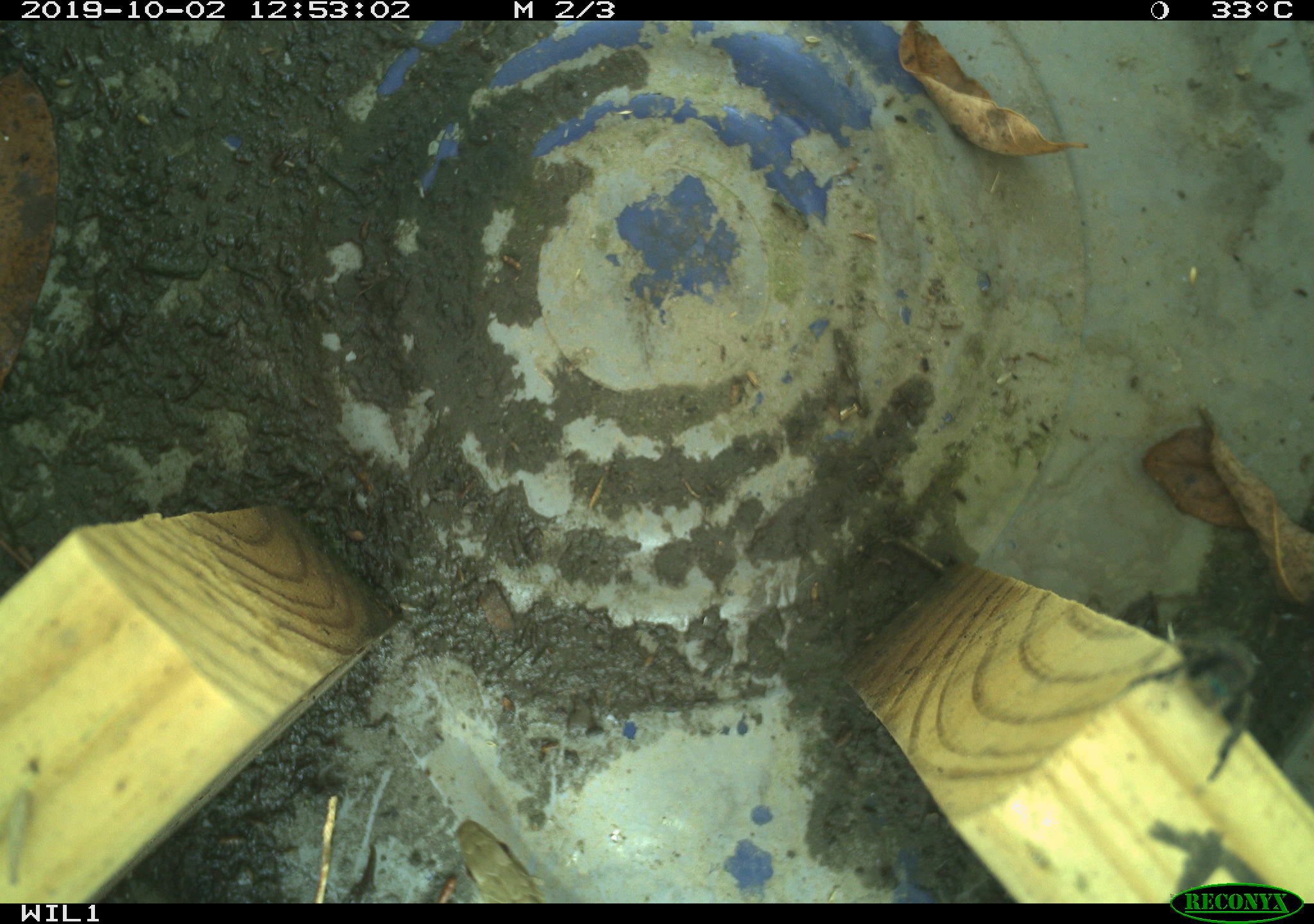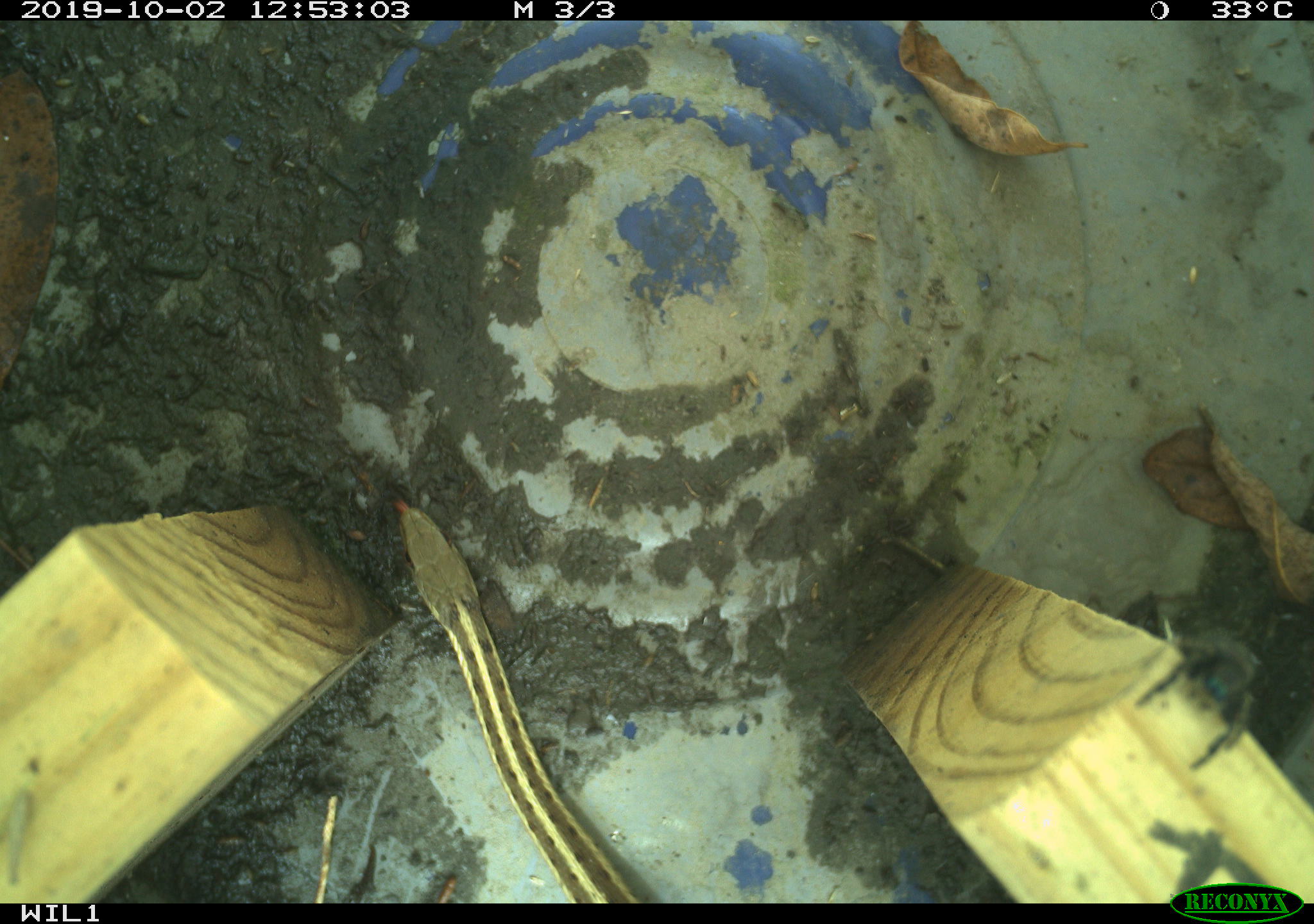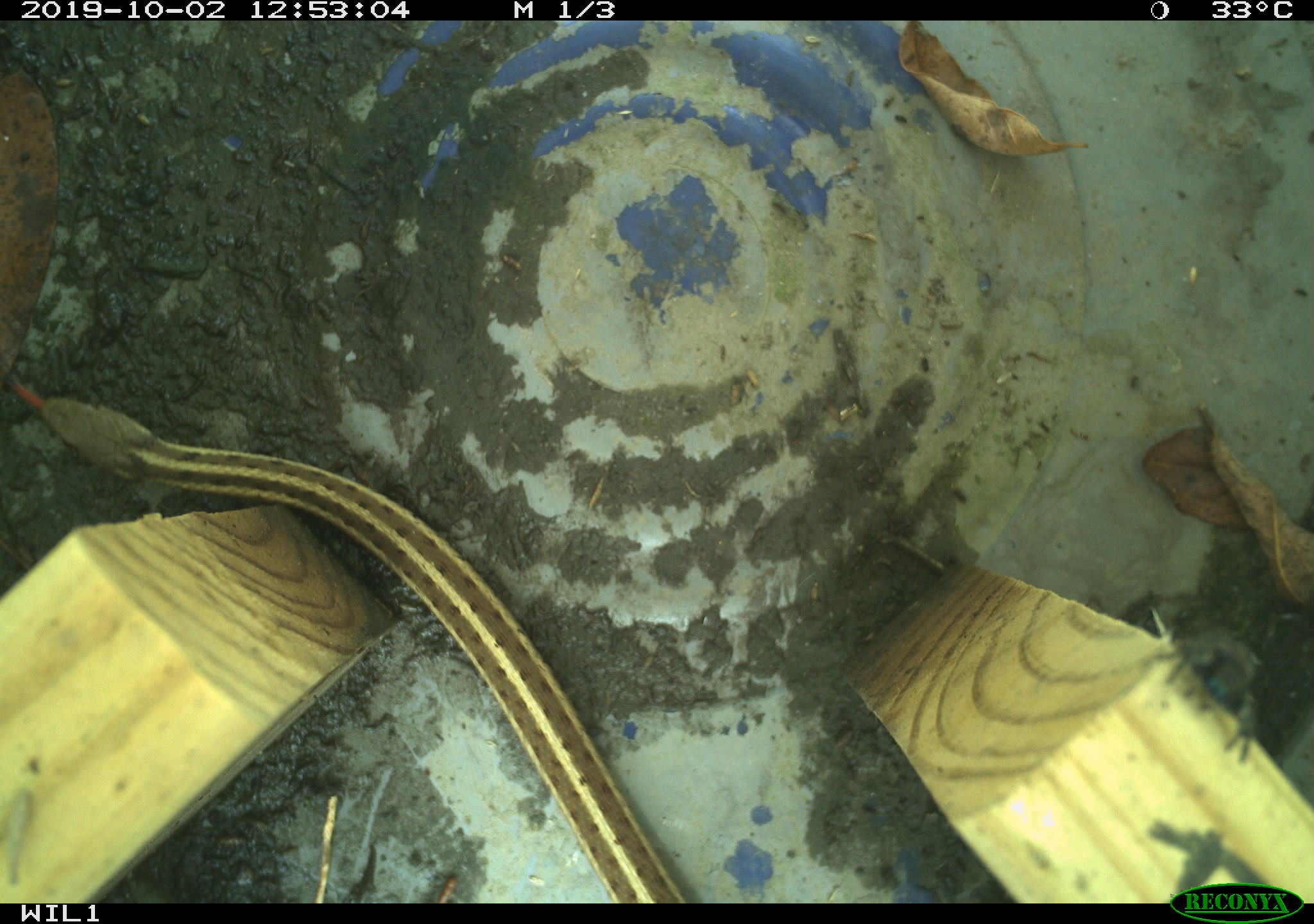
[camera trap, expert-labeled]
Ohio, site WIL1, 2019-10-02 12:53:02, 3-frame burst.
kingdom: Animalia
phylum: Chordata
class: Reptilia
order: Squamata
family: Colubridae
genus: Thamnophis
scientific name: Thamnophis sirtalis sirtalis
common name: eastern gartersnake